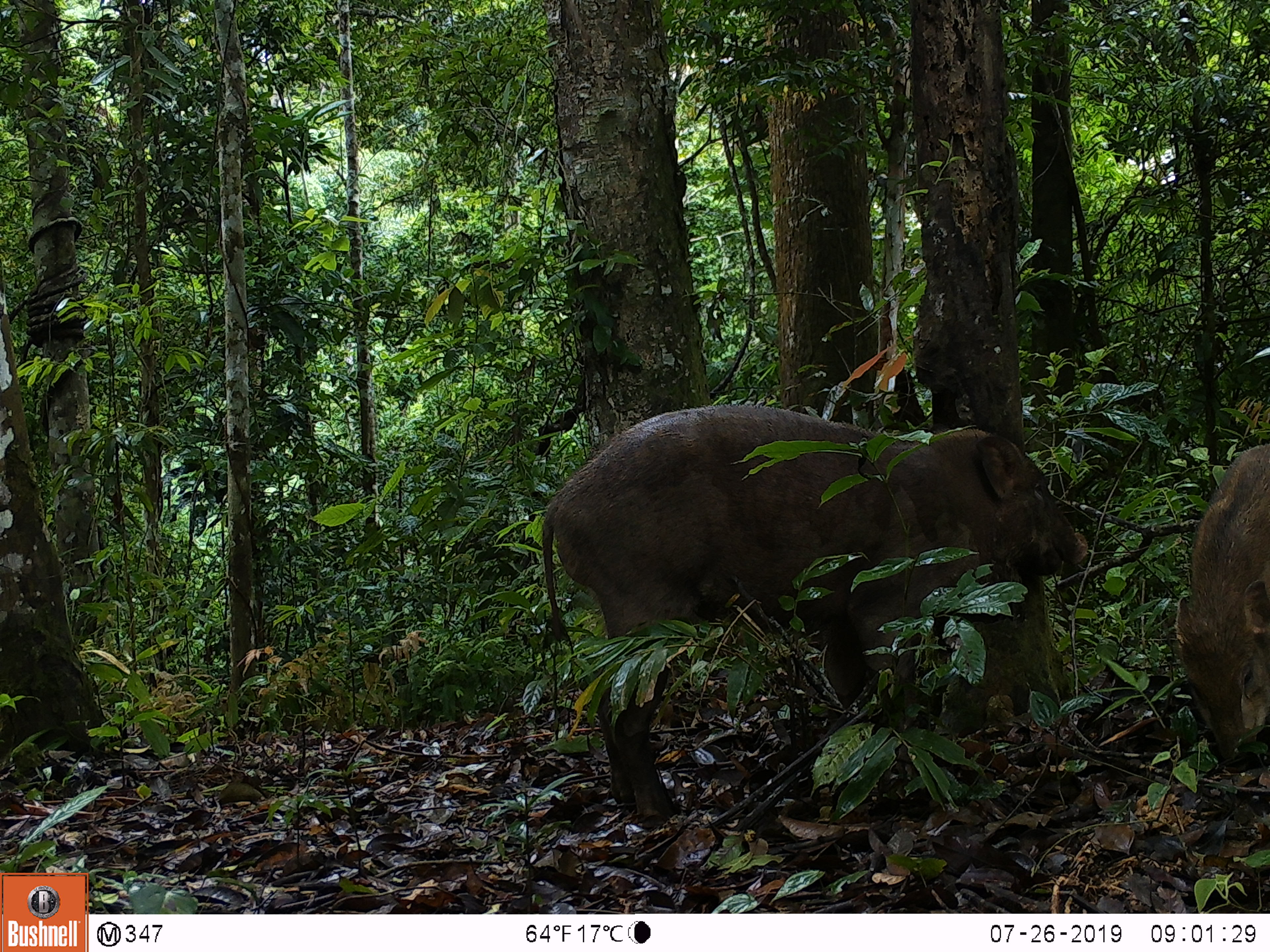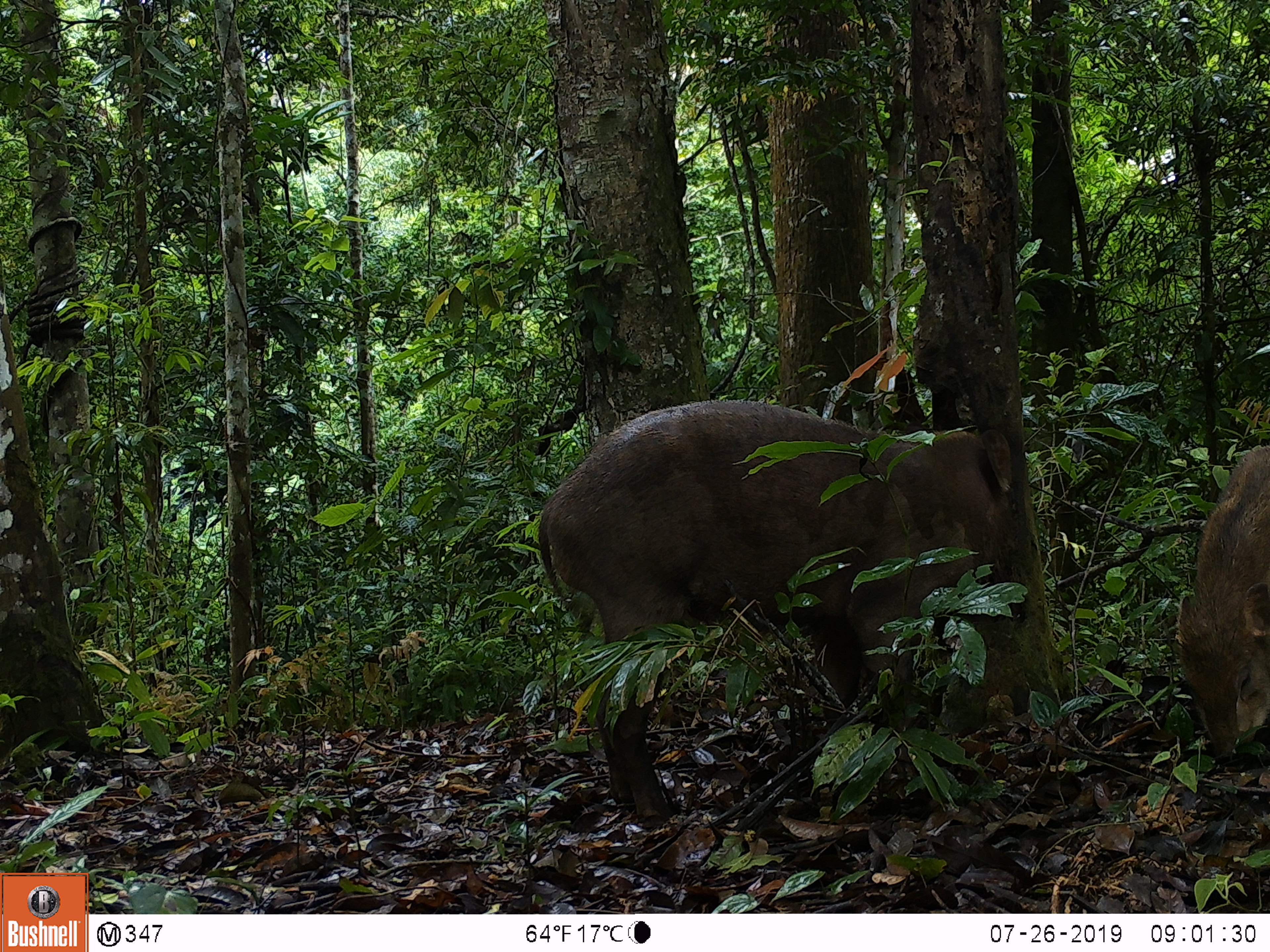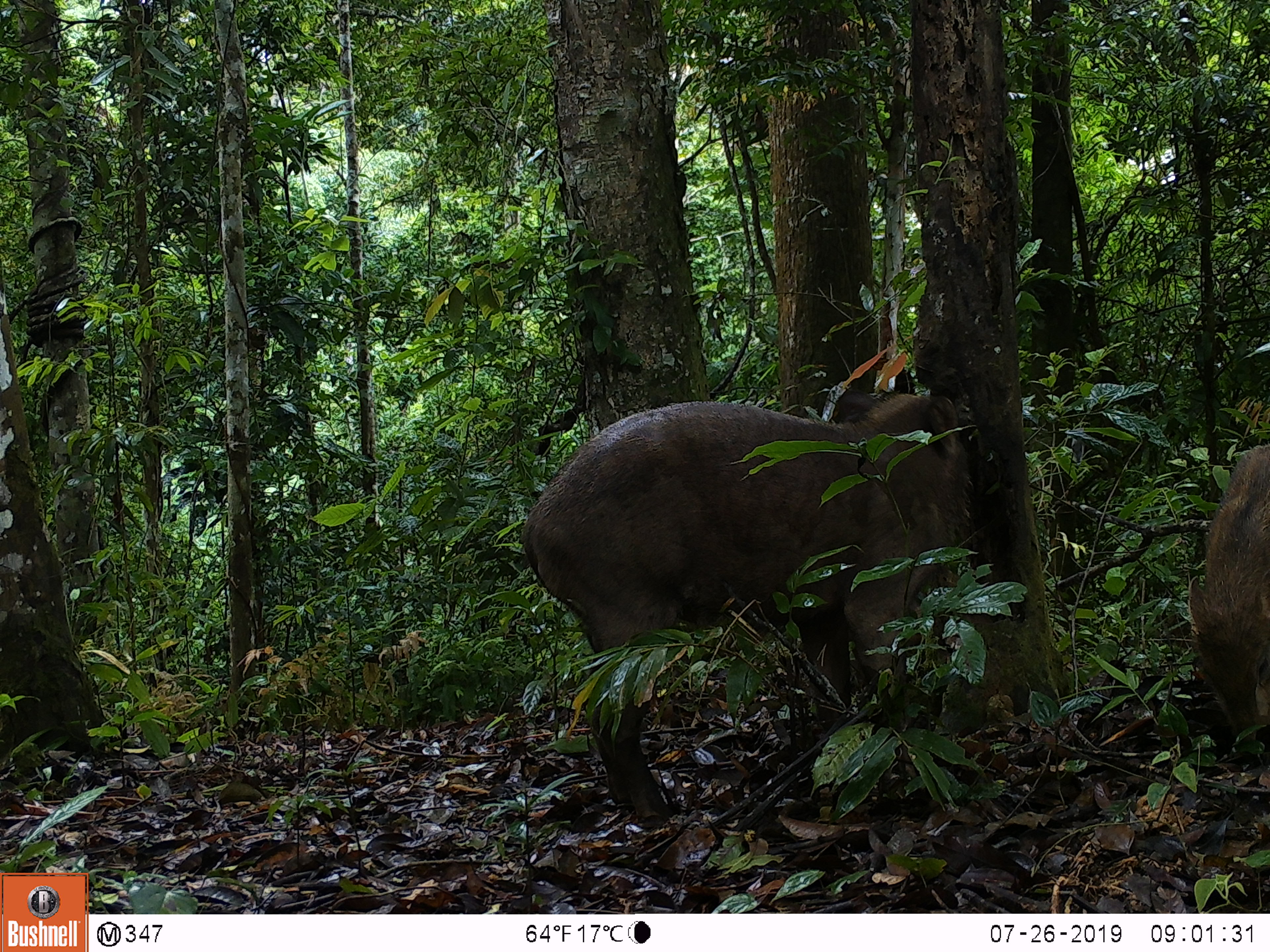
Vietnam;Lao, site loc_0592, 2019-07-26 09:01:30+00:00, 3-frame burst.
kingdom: Animalia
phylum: Chordata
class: Mammalia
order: Artiodactyla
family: Suidae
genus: Sus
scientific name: Sus scrofa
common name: eurasian wild pig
Eurasian wild pig (Sus scrofa). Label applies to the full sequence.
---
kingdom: Animalia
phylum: Chordata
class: Aves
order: Galliformes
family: Phasianidae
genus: Polyplectron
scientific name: Polyplectron bicalcaratum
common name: gray peacock-pheasant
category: grey peacock pheasant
Grey peacock pheasant (gray peacock-pheasant) (Polyplectron bicalcaratum). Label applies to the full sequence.